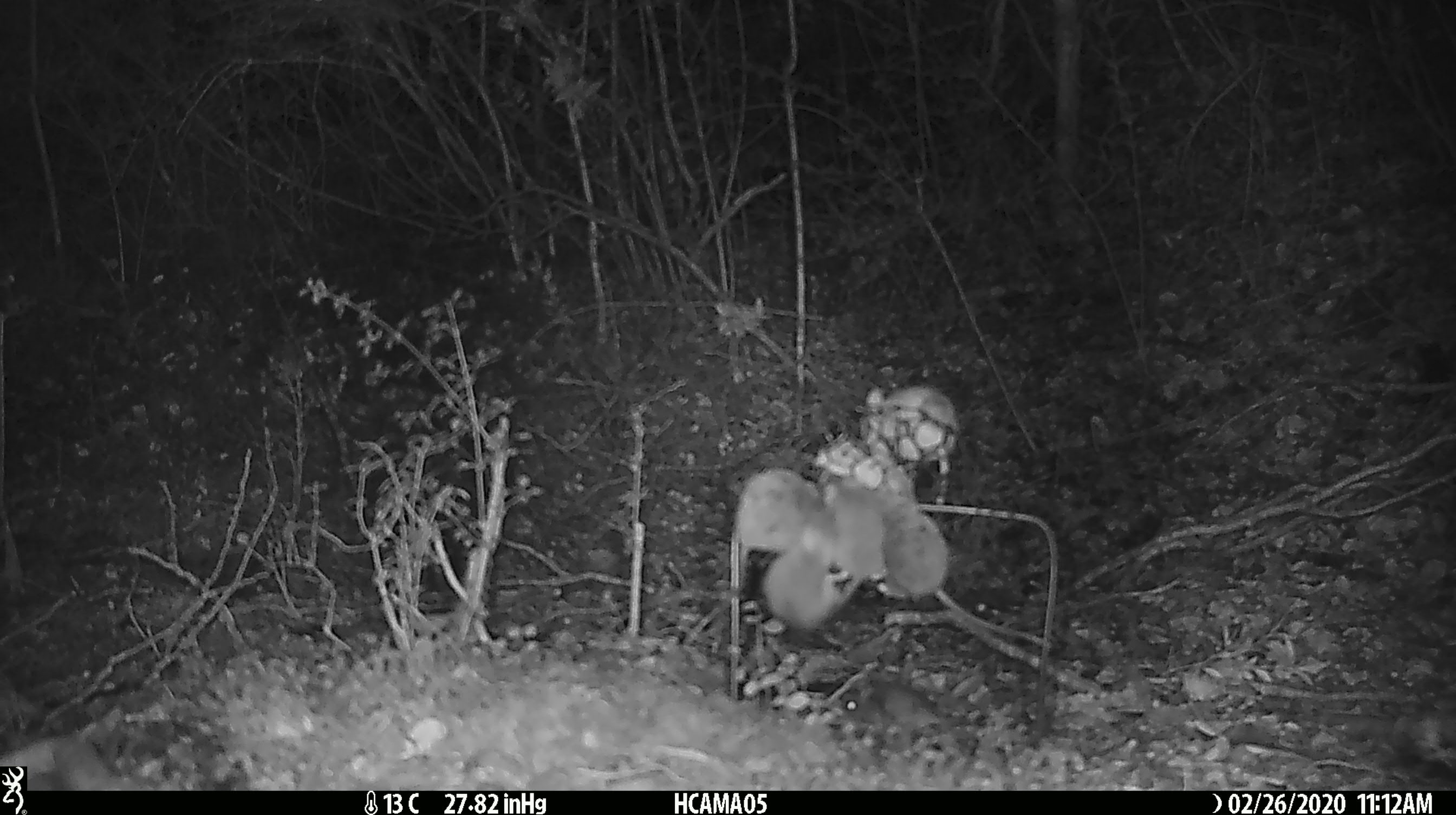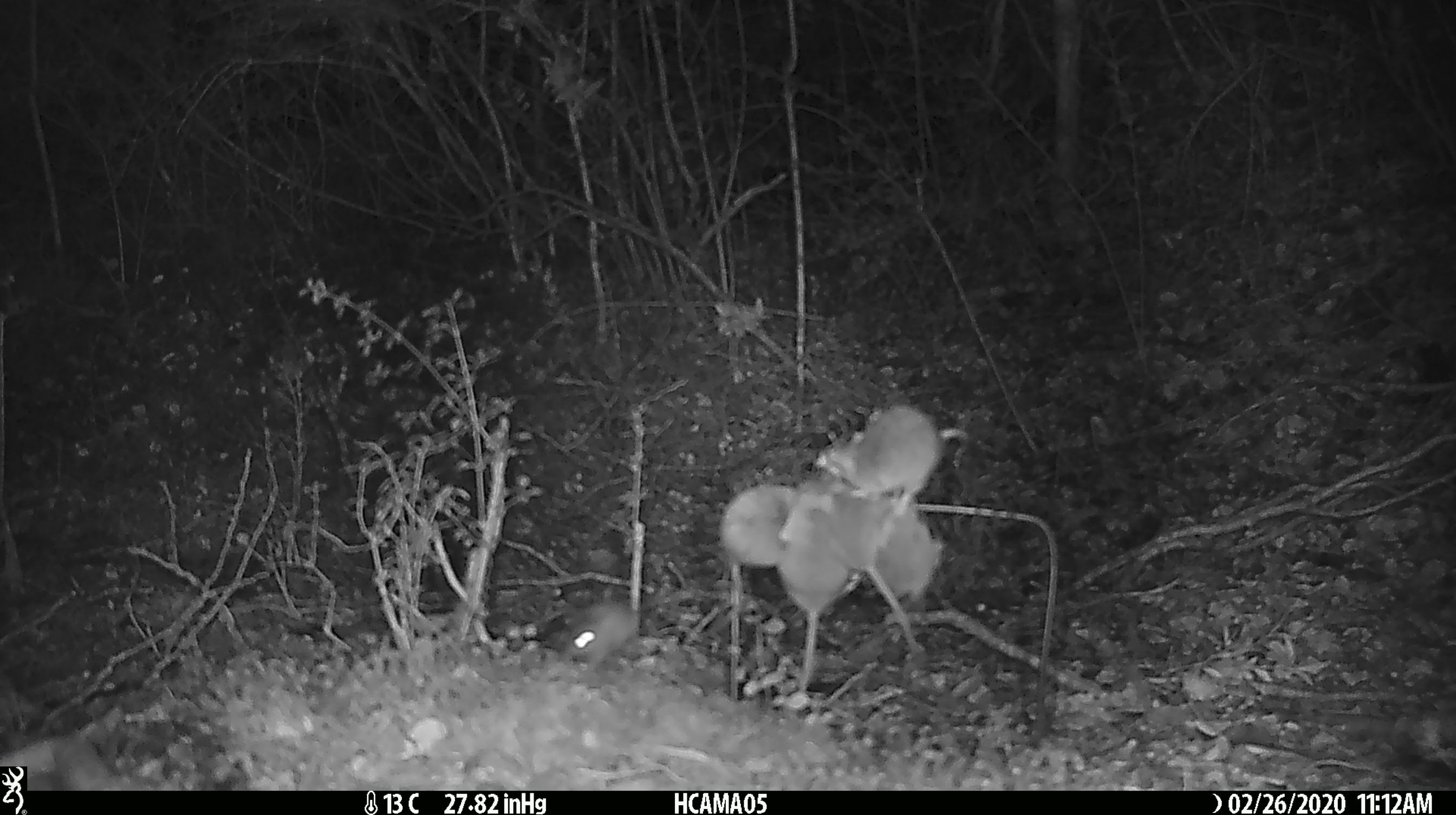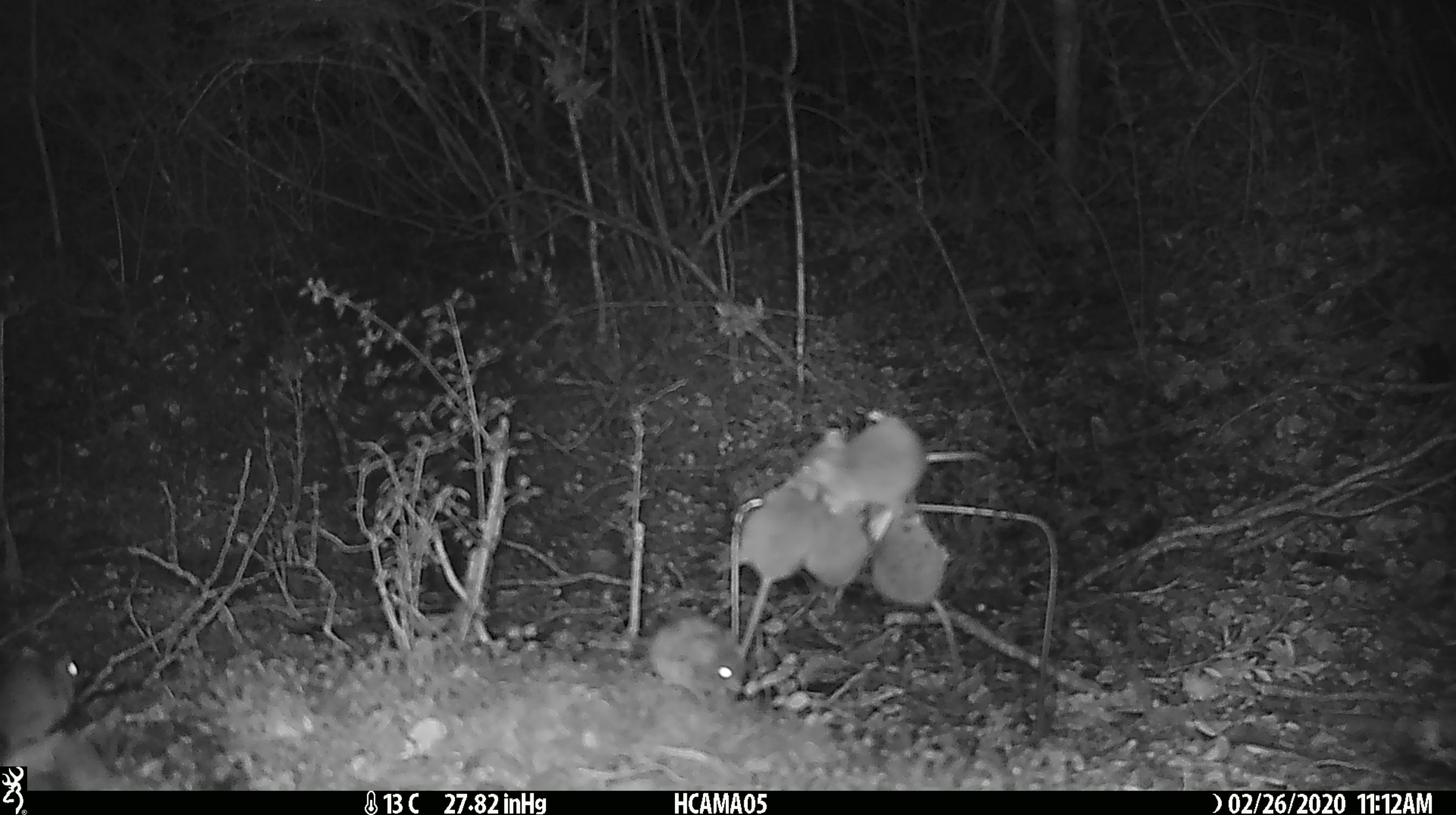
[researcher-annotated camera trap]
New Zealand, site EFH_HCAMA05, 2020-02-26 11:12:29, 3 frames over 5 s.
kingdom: Animalia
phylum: Chordata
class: Mammalia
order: Rodentia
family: Muridae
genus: Mus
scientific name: Mus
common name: mouse